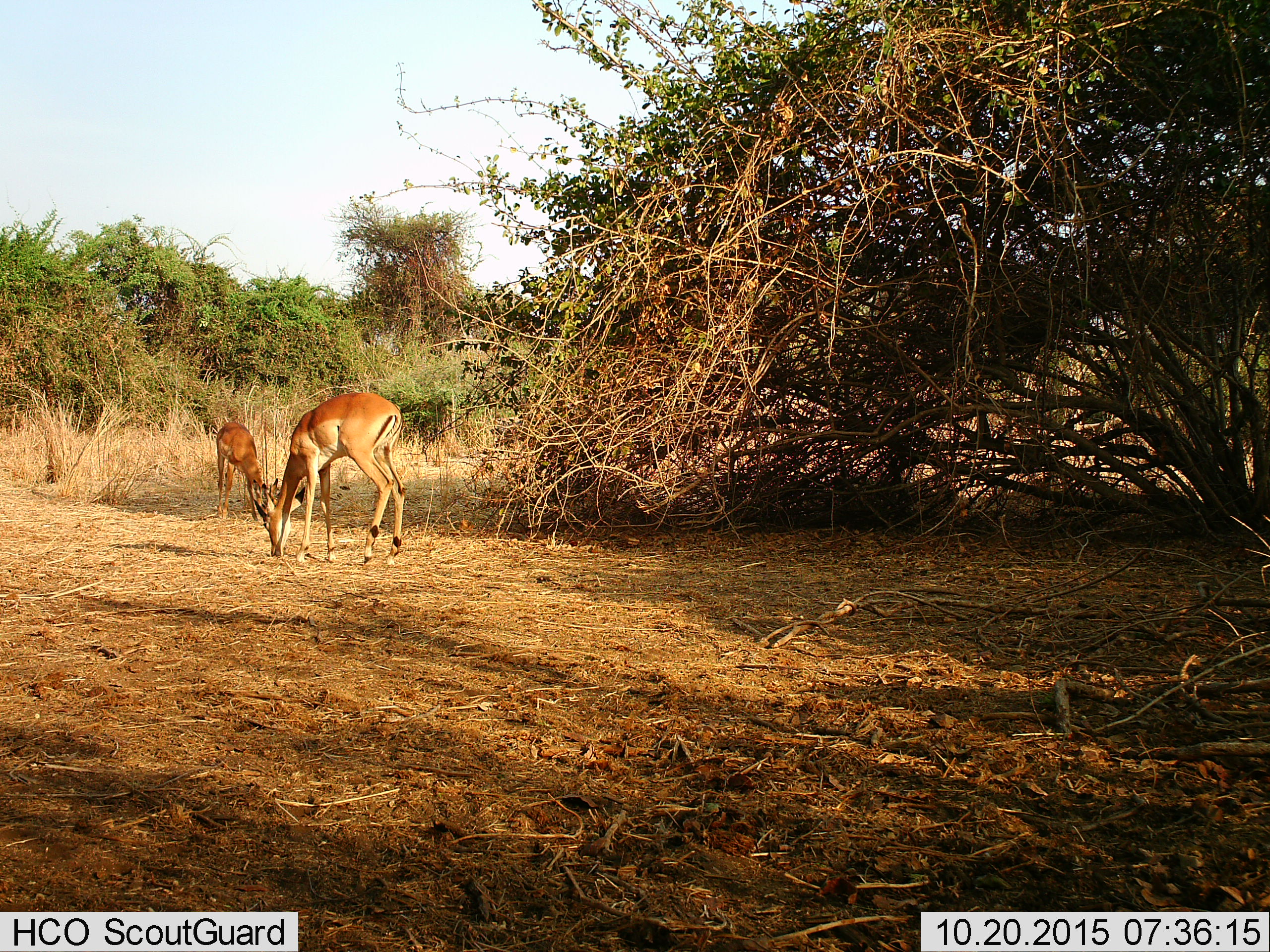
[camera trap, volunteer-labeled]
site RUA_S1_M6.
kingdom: Animalia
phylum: Chordata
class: Mammalia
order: Artiodactyla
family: Bovidae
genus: Aepyceros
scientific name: Aepyceros melampus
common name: impala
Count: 2.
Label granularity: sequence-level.